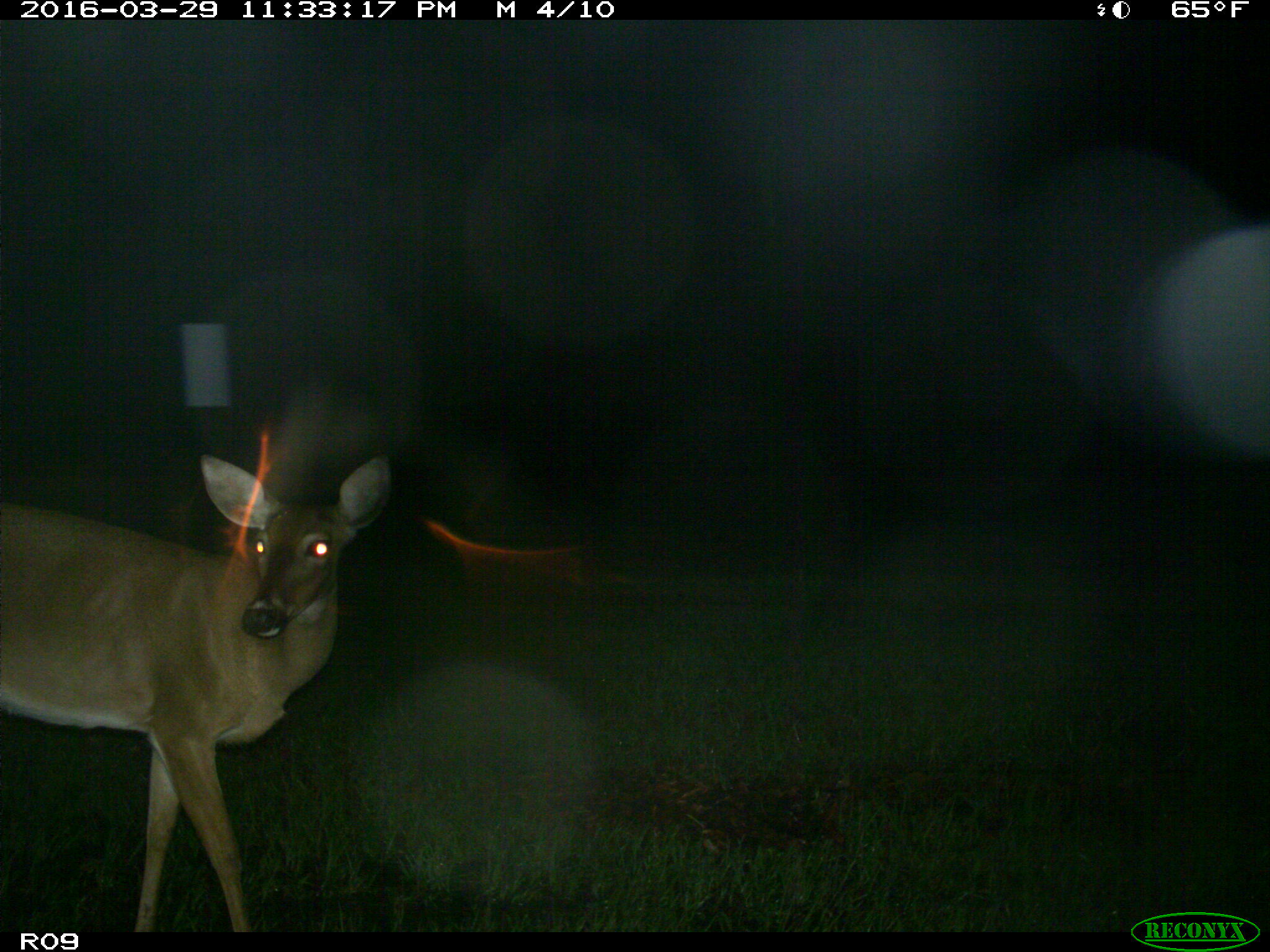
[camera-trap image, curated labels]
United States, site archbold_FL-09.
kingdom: Animalia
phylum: Chordata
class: Mammalia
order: Artiodactyla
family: Cervidae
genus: Odocoileus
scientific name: Odocoileus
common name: deer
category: unidentified deer